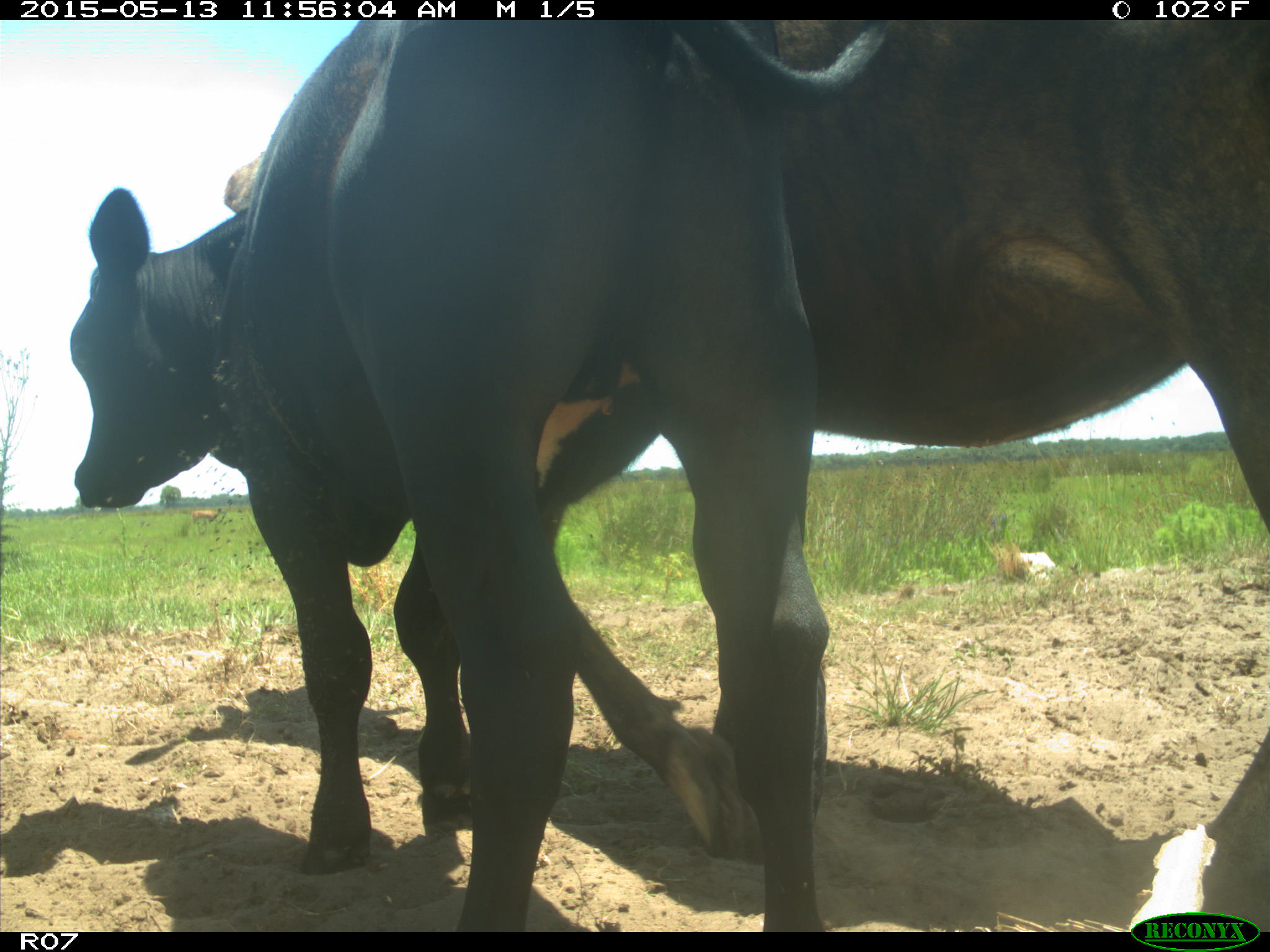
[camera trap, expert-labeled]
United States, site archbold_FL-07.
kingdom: Animalia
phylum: Chordata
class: Mammalia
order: Artiodactyla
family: Bovidae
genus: Bos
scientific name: Bos taurus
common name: domestic cow